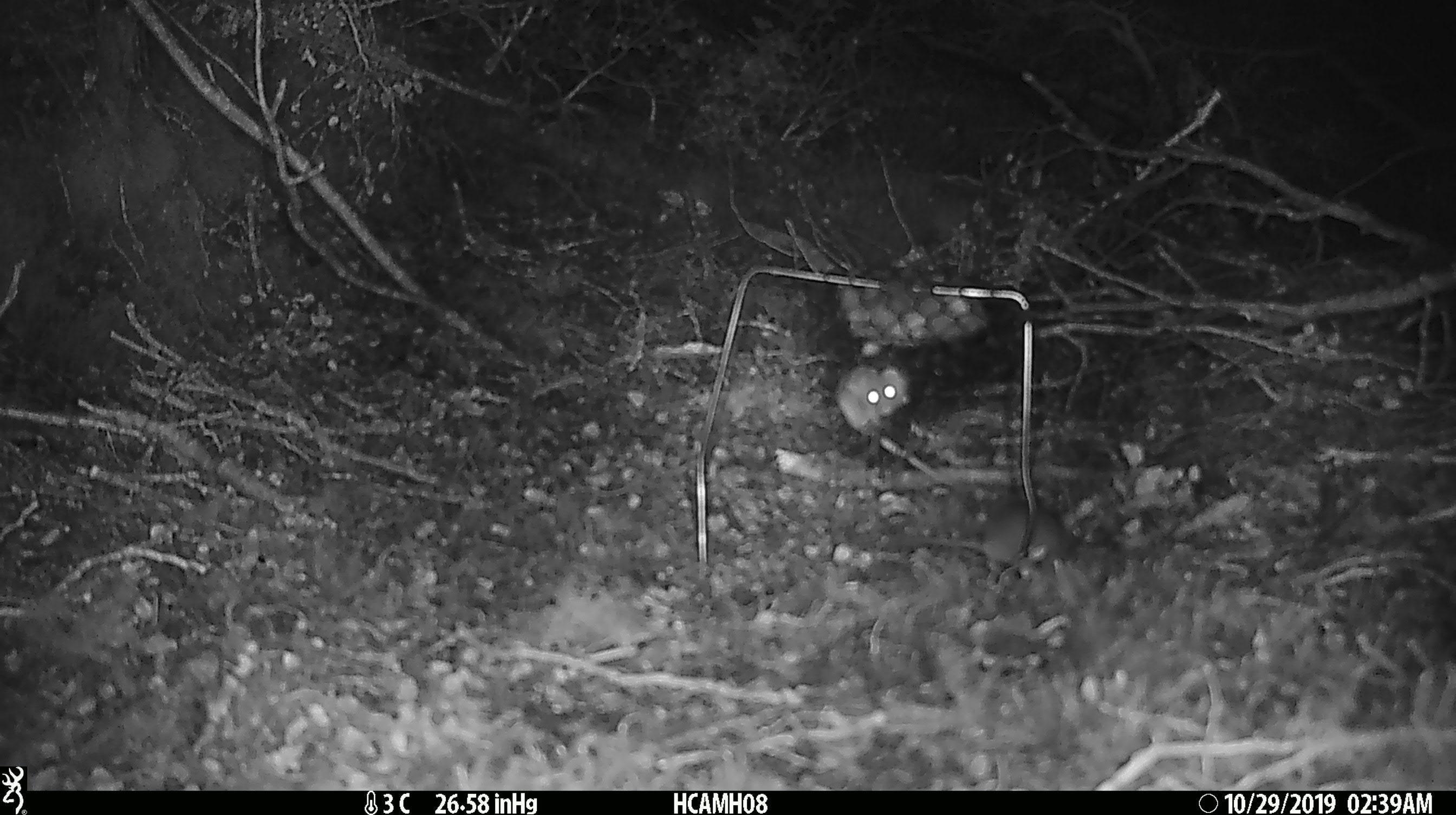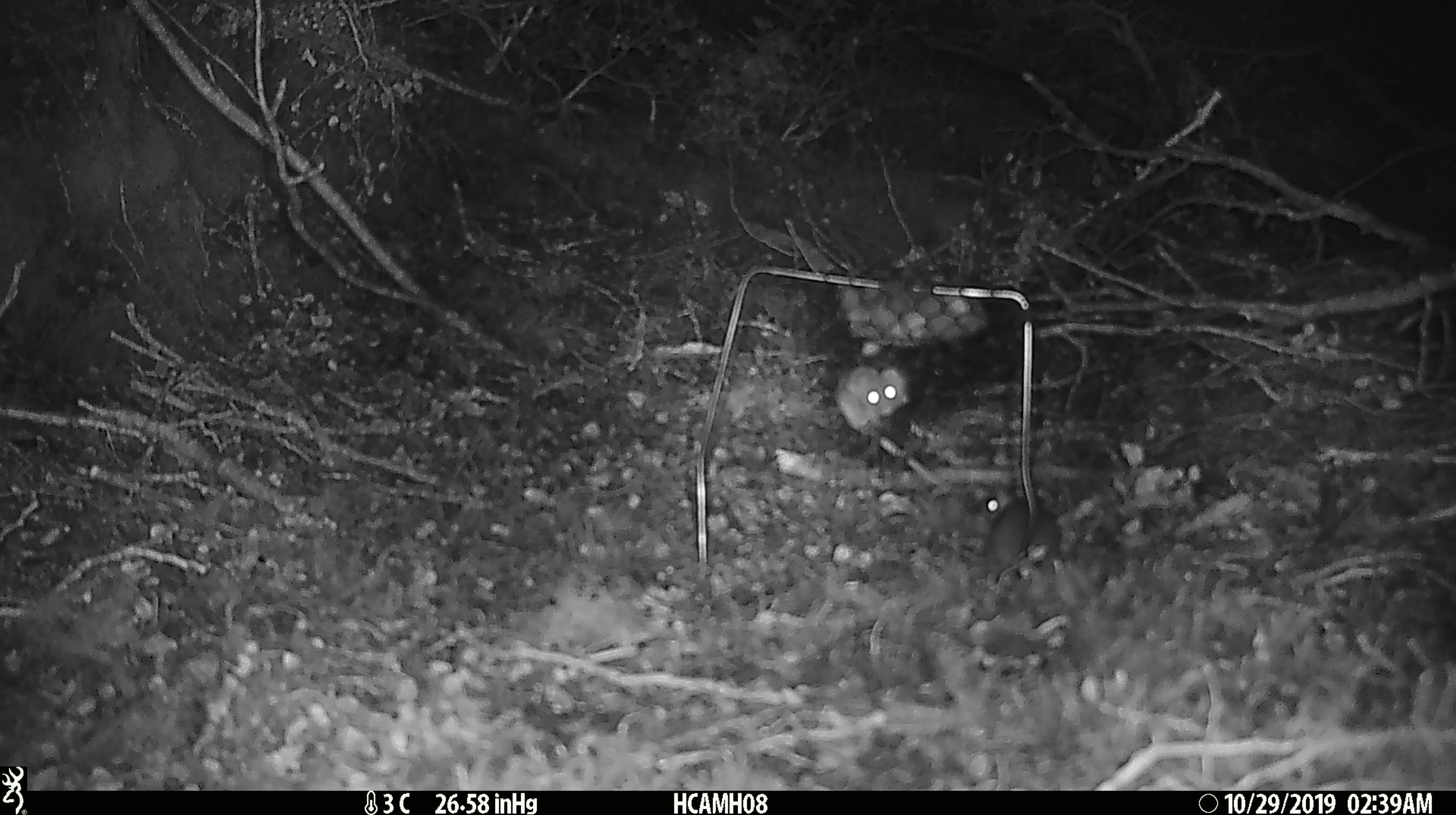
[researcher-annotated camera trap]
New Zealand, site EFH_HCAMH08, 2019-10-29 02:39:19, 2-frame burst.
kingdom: Animalia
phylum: Chordata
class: Mammalia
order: Rodentia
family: Muridae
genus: Mus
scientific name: Mus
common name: mouse